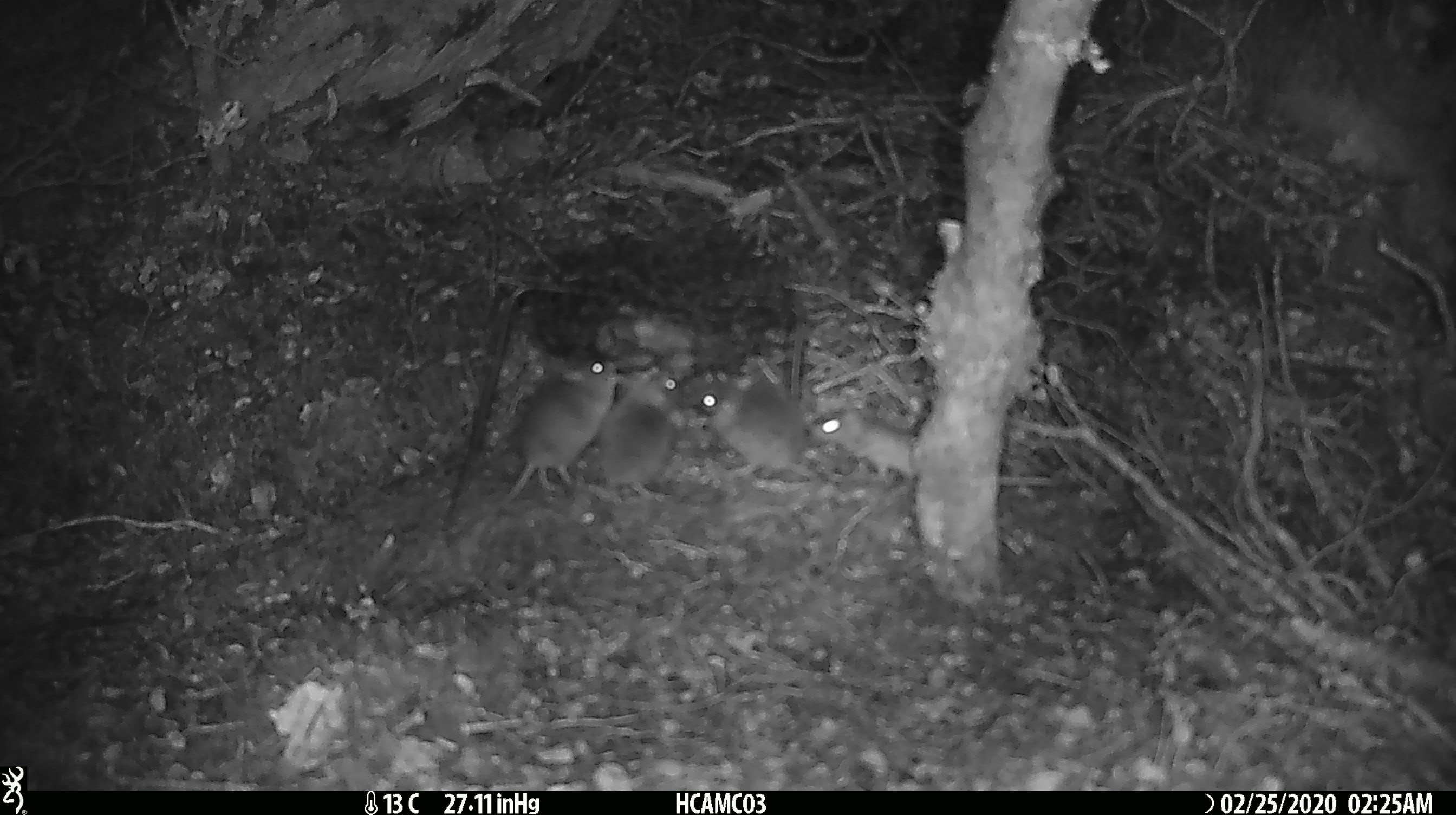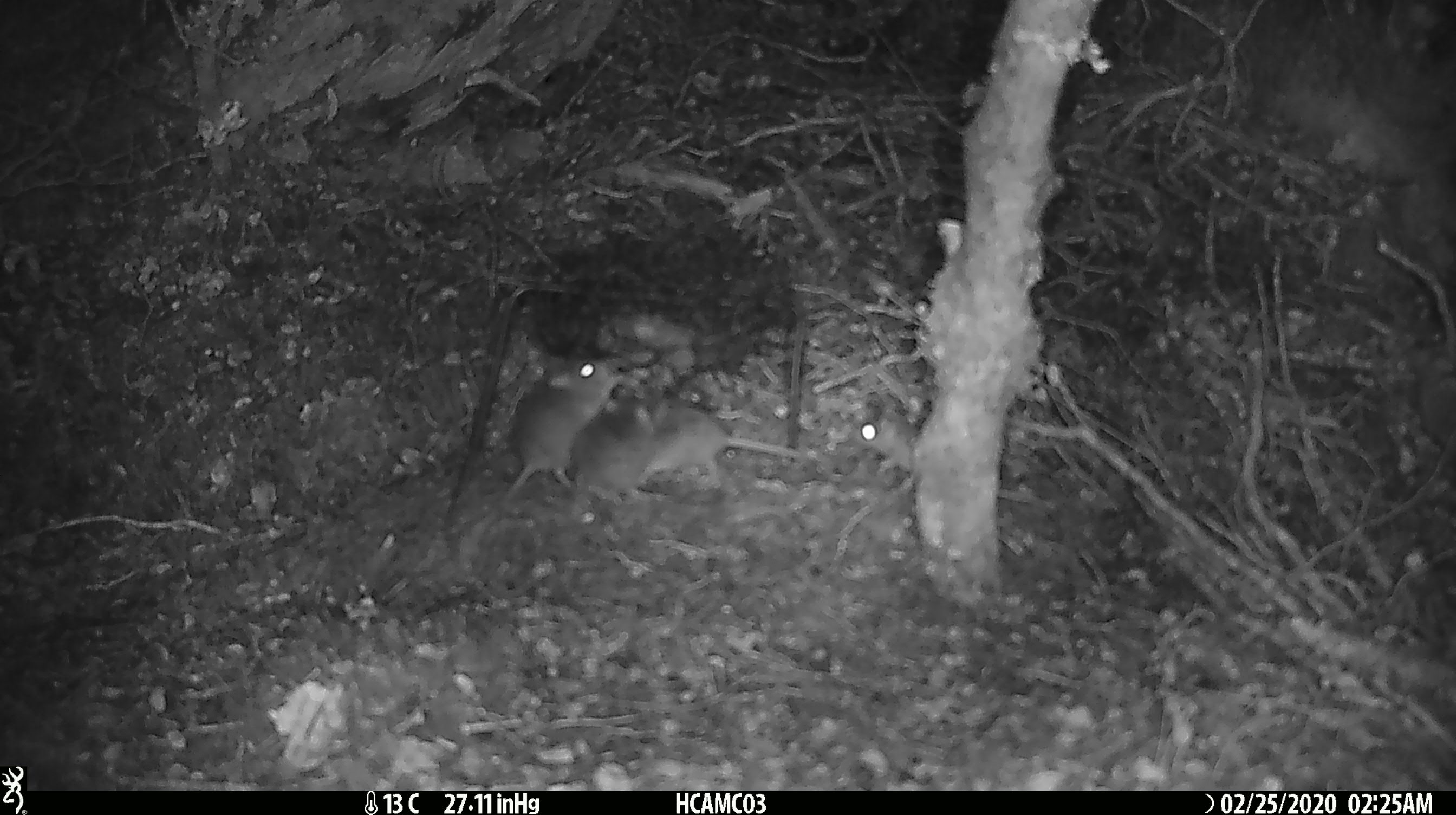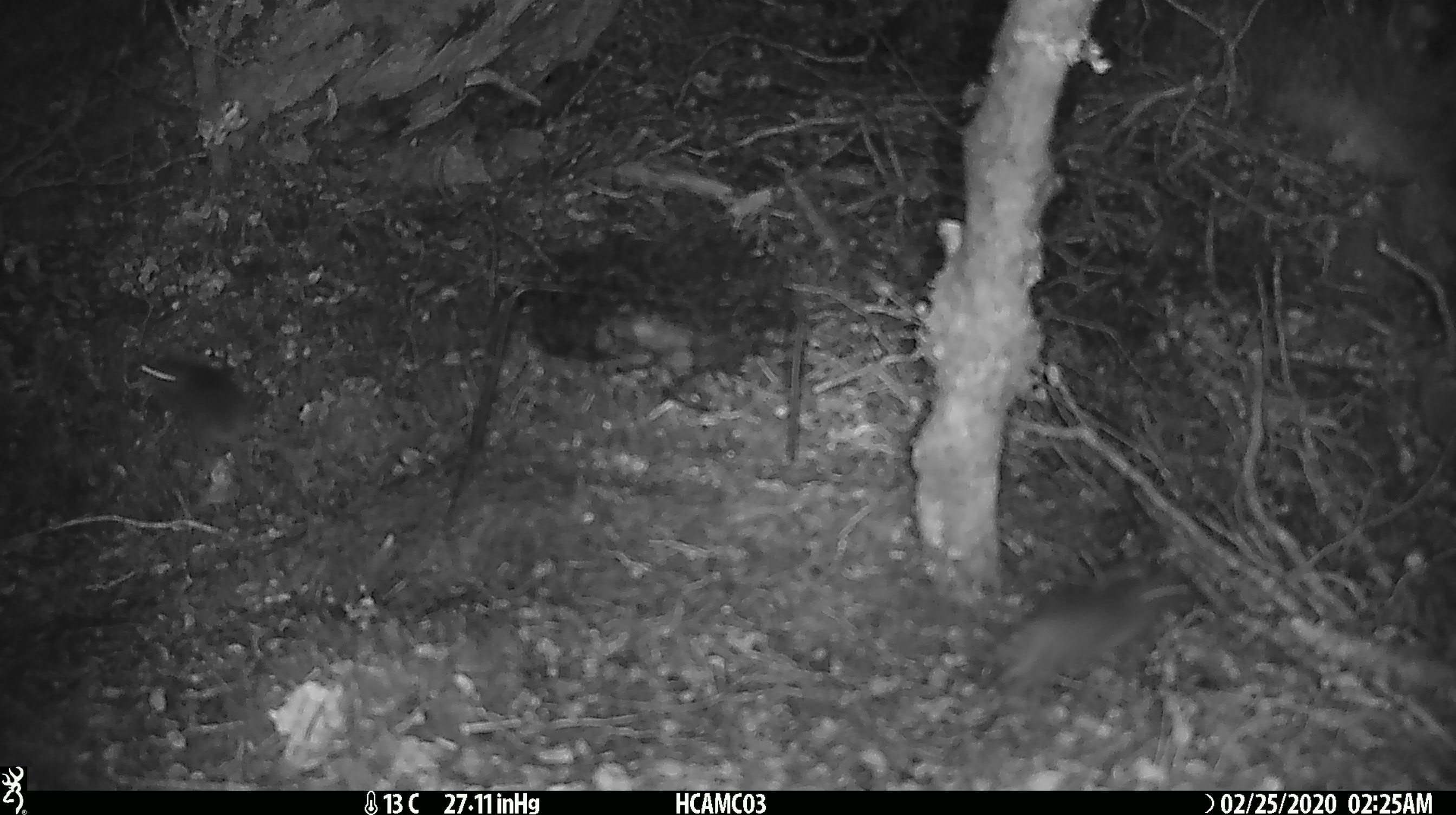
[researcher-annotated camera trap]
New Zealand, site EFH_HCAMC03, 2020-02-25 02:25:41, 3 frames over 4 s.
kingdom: Animalia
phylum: Chordata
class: Mammalia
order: Rodentia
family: Muridae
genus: Mus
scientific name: Mus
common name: mouse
Mouse (Mus).